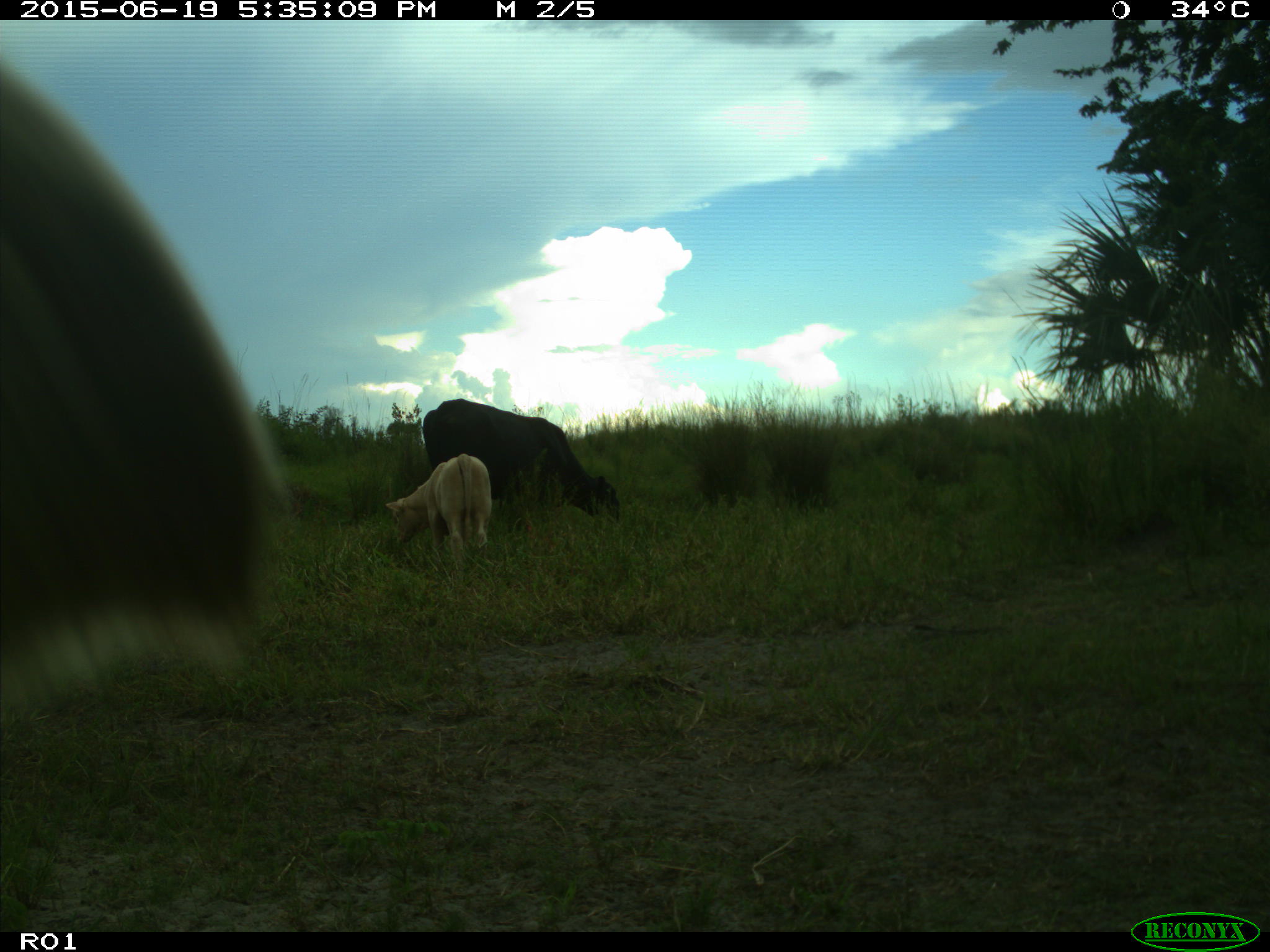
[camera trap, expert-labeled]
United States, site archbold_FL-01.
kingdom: Animalia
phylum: Chordata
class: Mammalia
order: Artiodactyla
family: Bovidae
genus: Bos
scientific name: Bos taurus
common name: domestic cow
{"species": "Bos taurus (domestic cow)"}